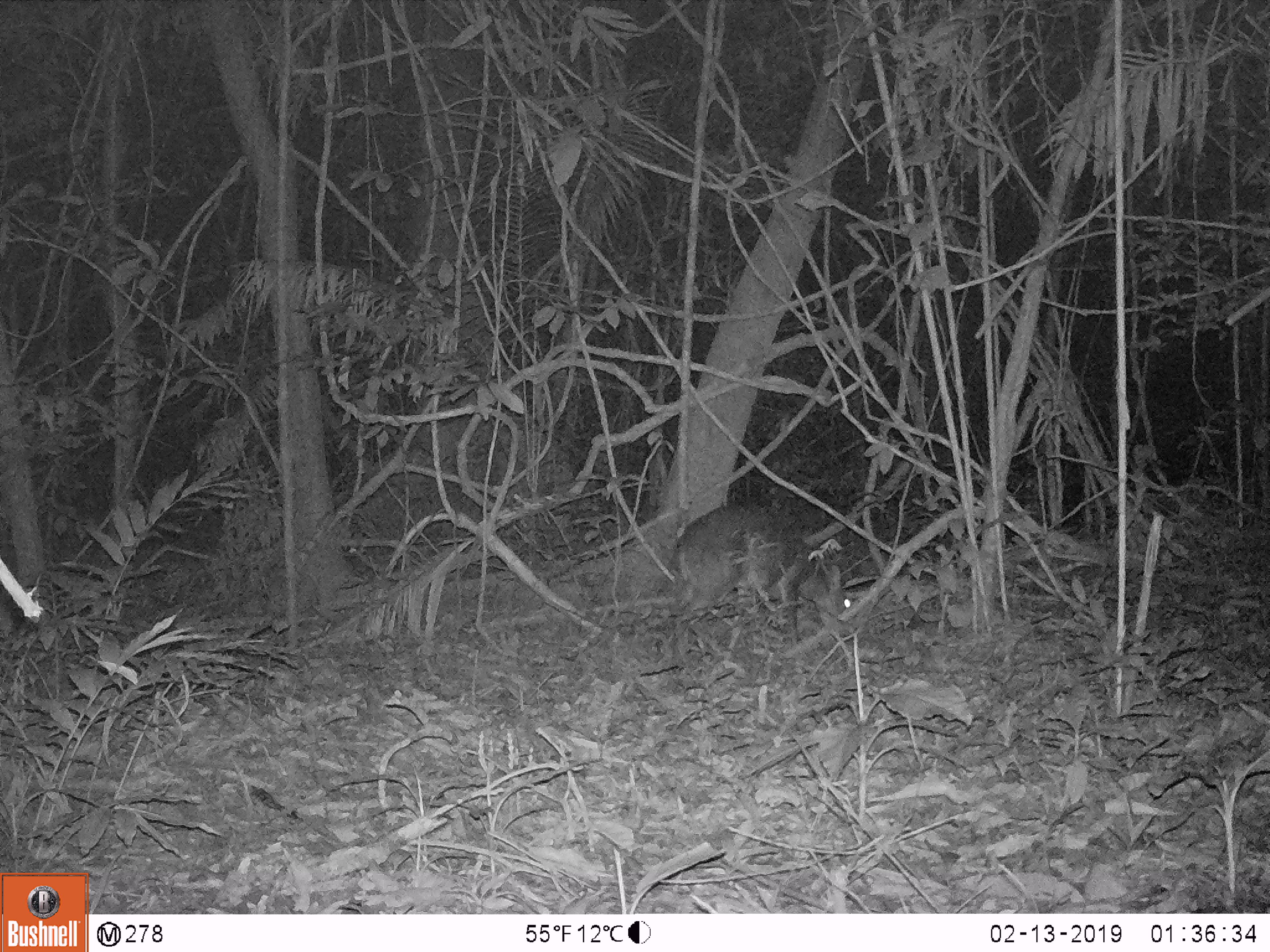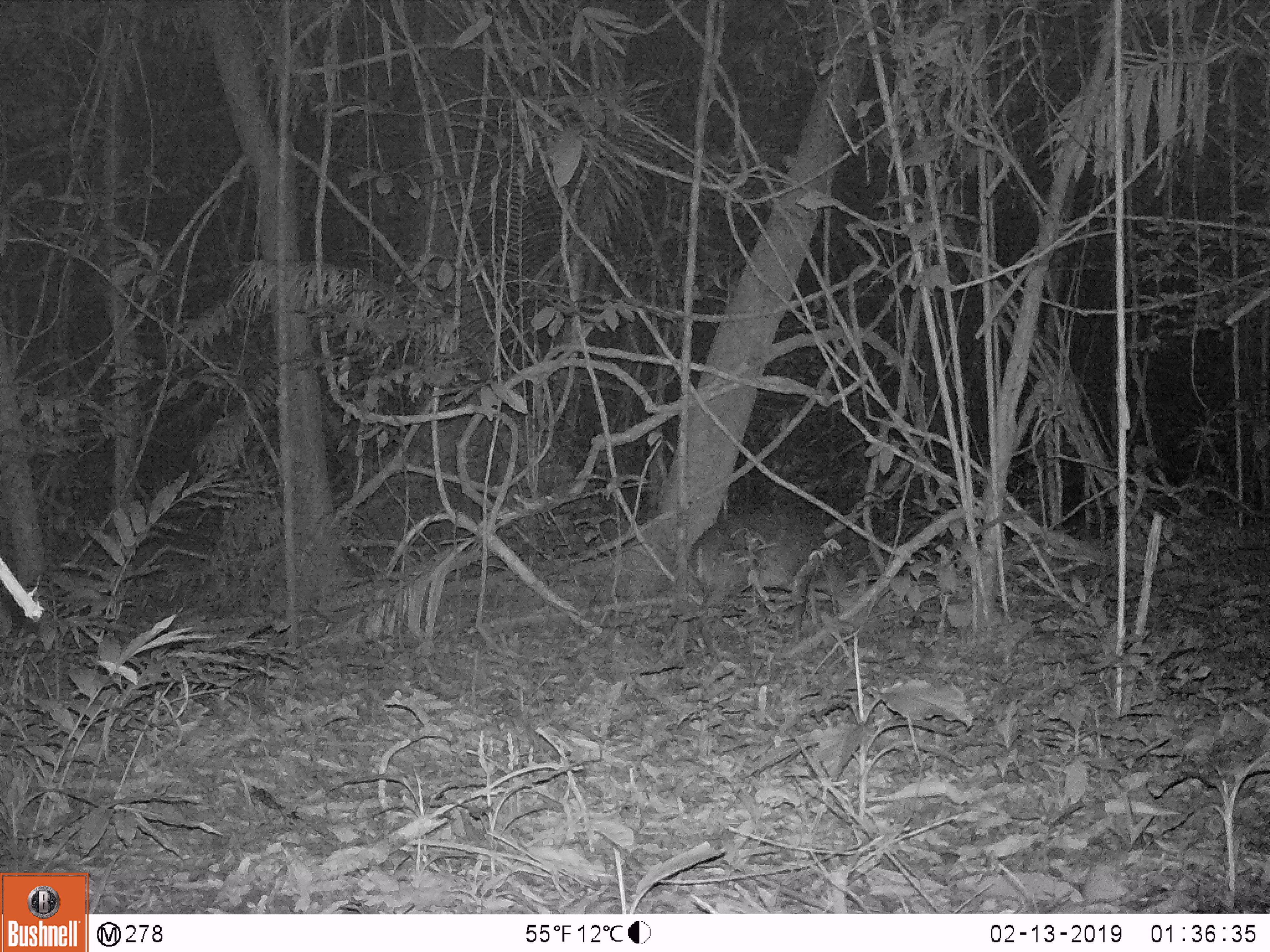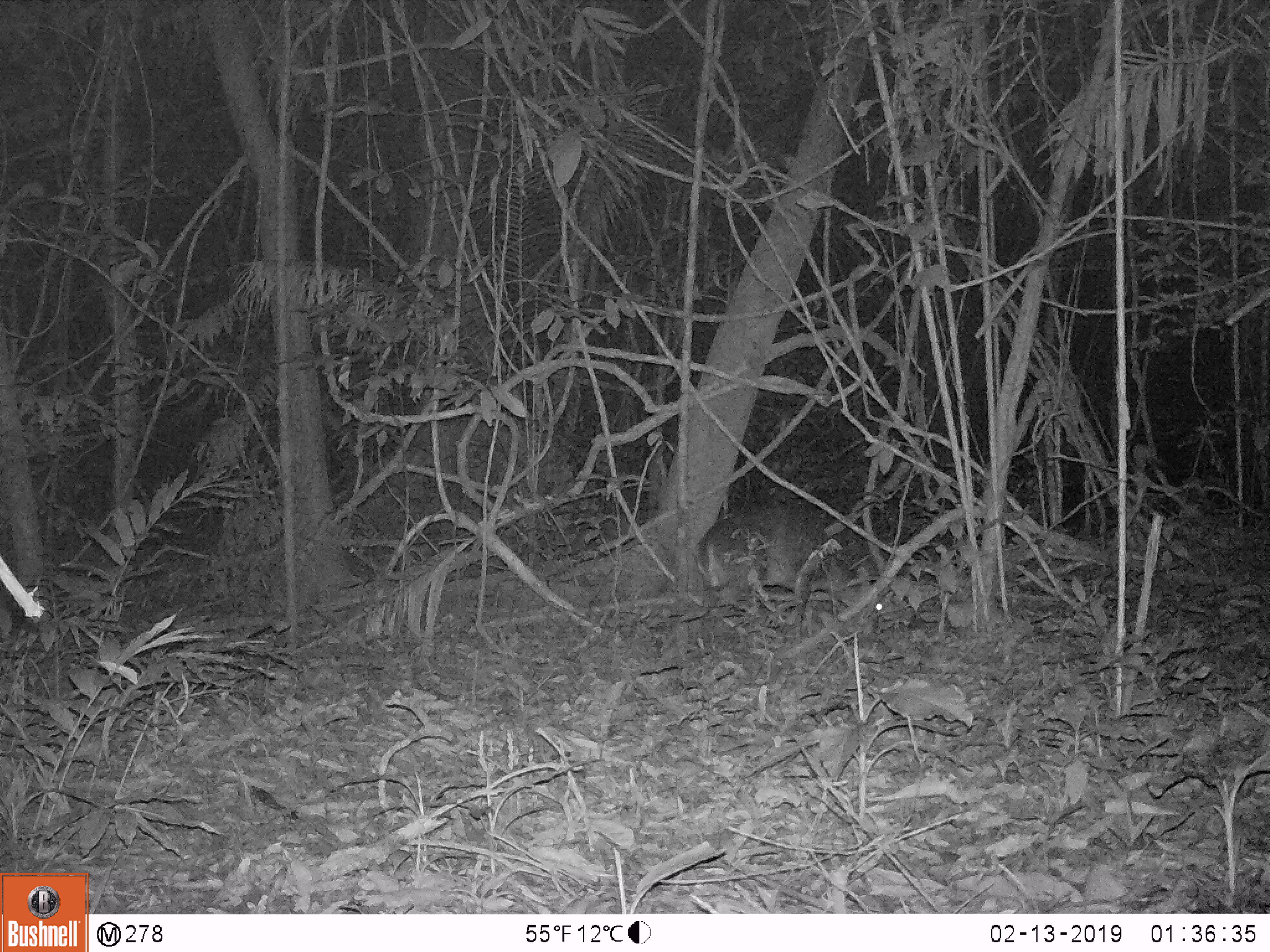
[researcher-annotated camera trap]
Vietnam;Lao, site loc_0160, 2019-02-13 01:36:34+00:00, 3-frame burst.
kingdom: Animalia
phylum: Chordata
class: Mammalia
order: Artiodactyla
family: Cervidae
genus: Muntiacus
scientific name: Muntiacus vuquangensis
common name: large-antlered muntjac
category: large antlered muntjac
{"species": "large antlered muntjac (large-antlered muntjac) (Muntiacus vuquangensis)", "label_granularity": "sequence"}